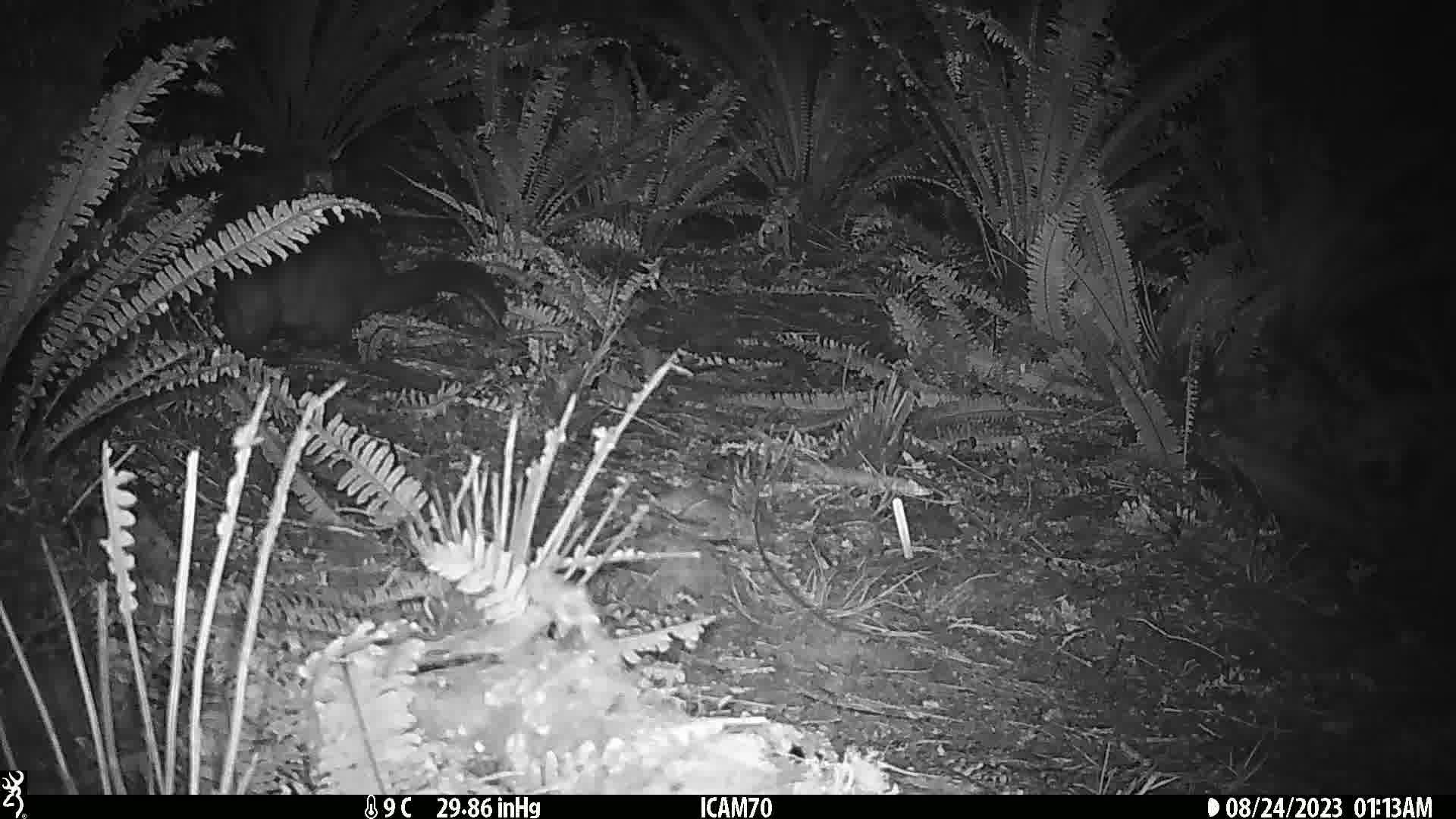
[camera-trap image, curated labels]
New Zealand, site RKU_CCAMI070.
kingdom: Animalia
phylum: Chordata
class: Mammalia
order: Diprotodontia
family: Phalangeridae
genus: Trichosurus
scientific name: Trichosurus vulpecula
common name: common brushtail possum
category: possum